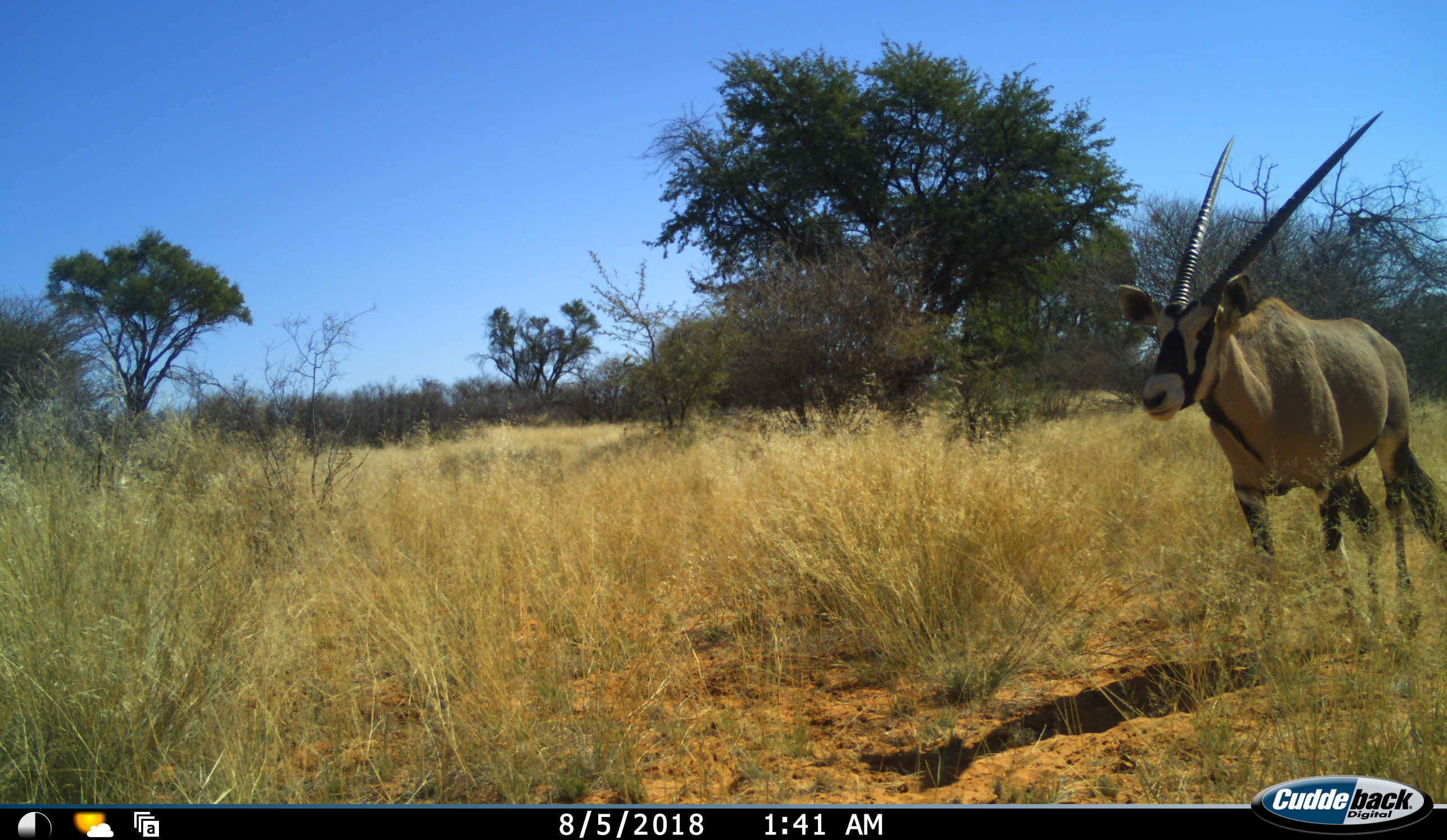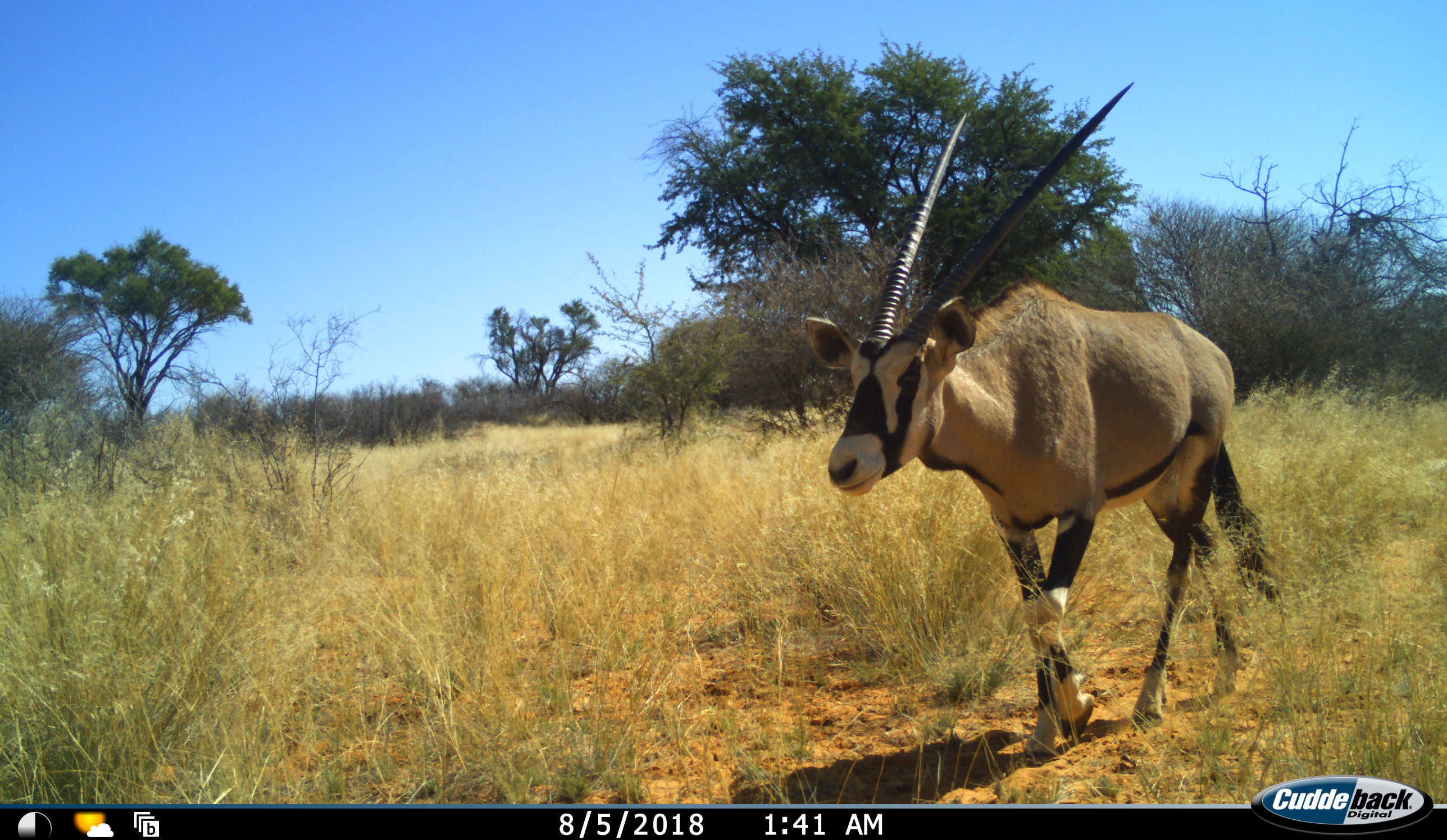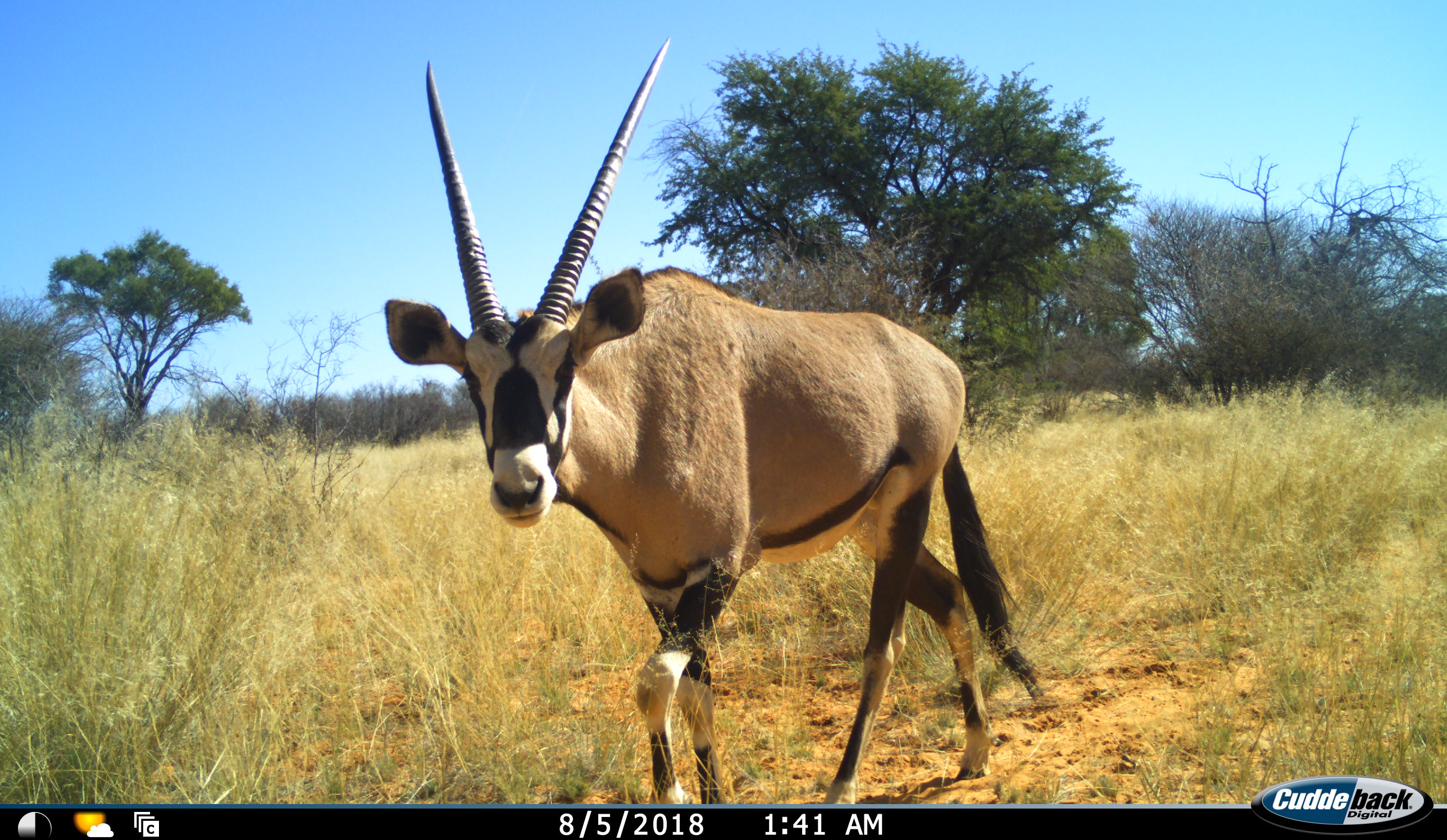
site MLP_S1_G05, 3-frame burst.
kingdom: Animalia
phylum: Chordata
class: Mammalia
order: Artiodactyla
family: Bovidae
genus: Oryx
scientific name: Oryx gazella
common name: gemsbok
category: oryx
Oryx (gemsbok) (Oryx gazella), count 1. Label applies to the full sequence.